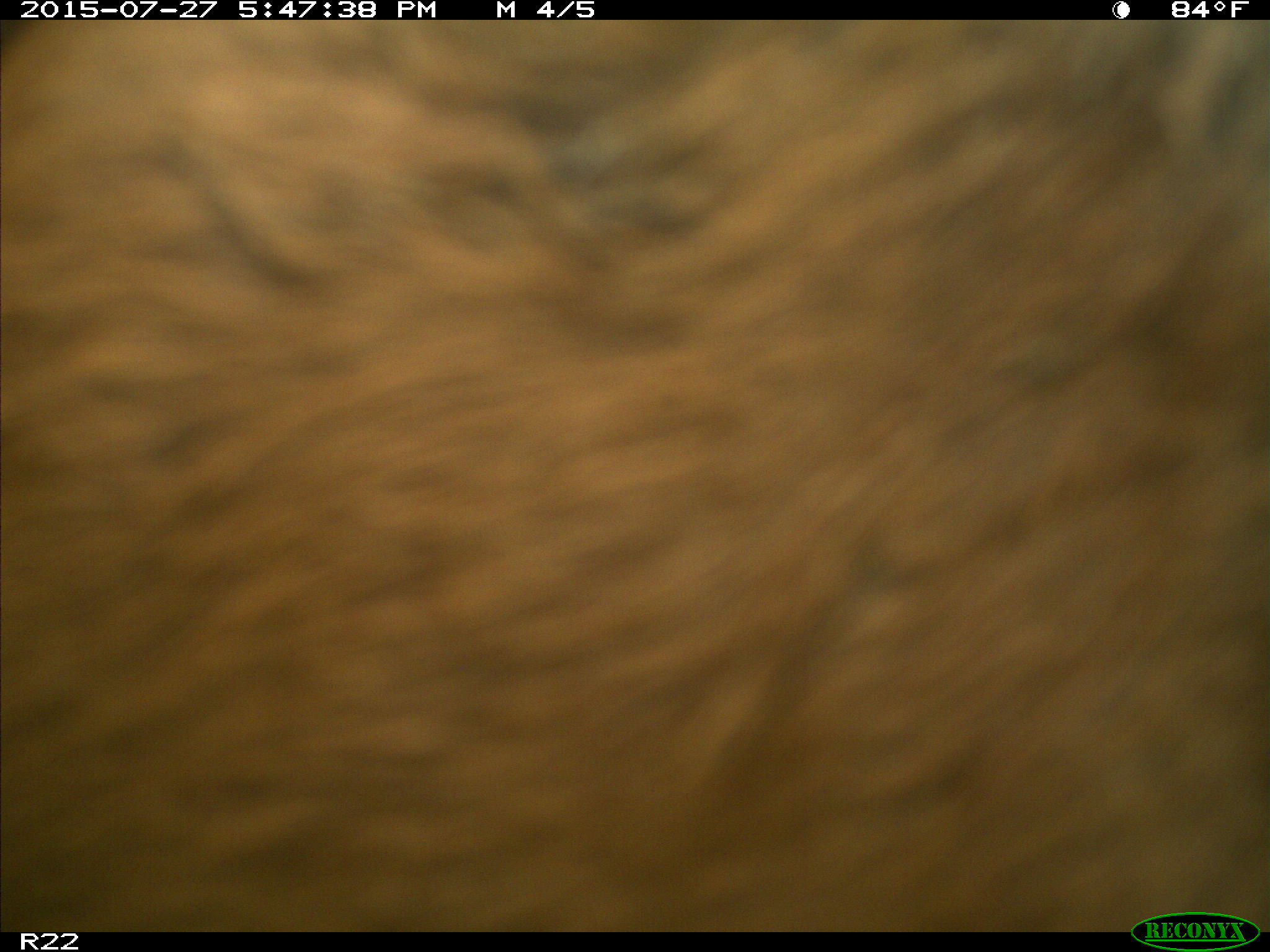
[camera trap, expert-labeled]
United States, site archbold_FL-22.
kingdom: Animalia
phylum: Chordata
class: Mammalia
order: Artiodactyla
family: Bovidae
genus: Bos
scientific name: Bos taurus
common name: domestic cow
Bos taurus (domestic cow).